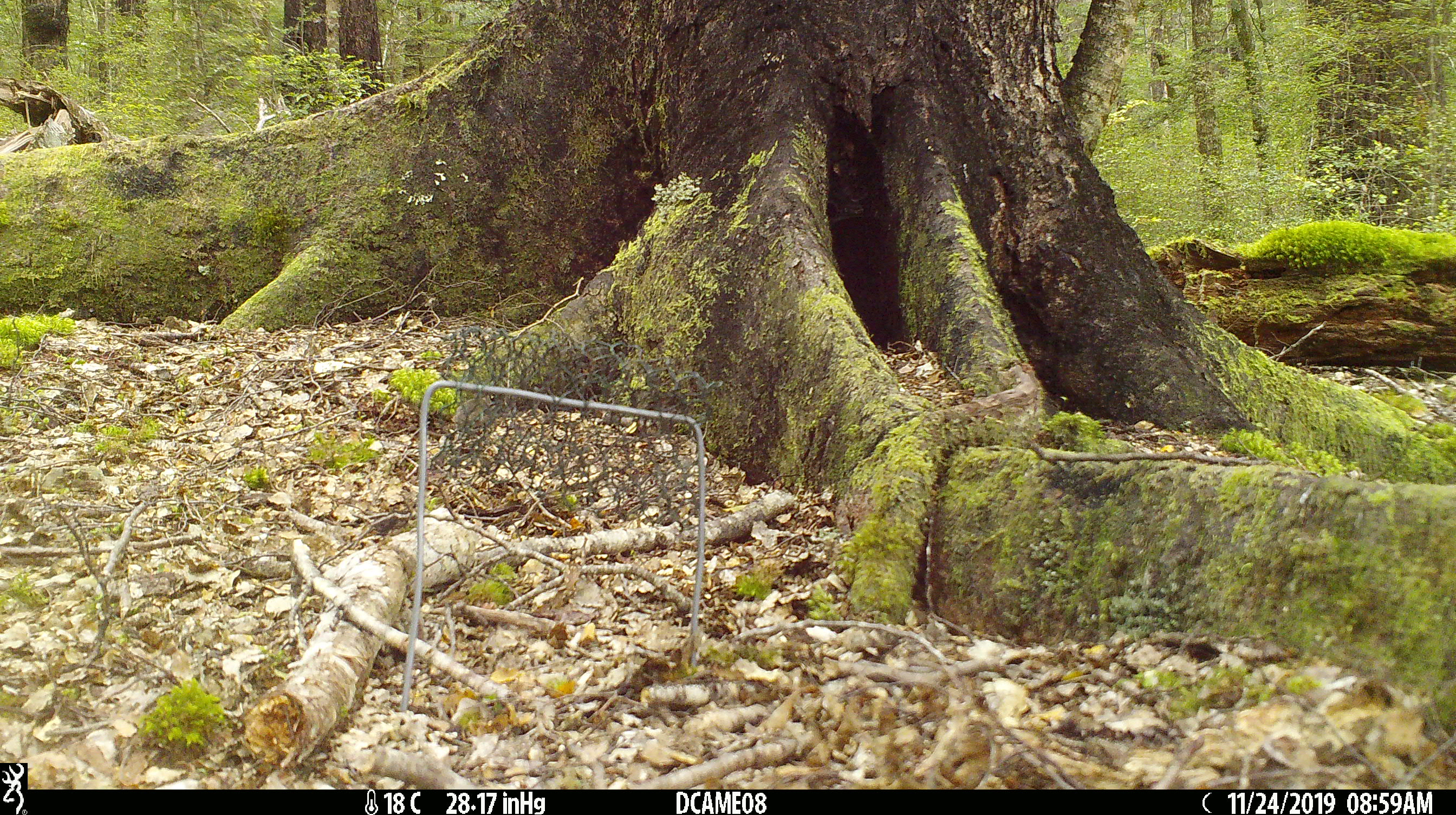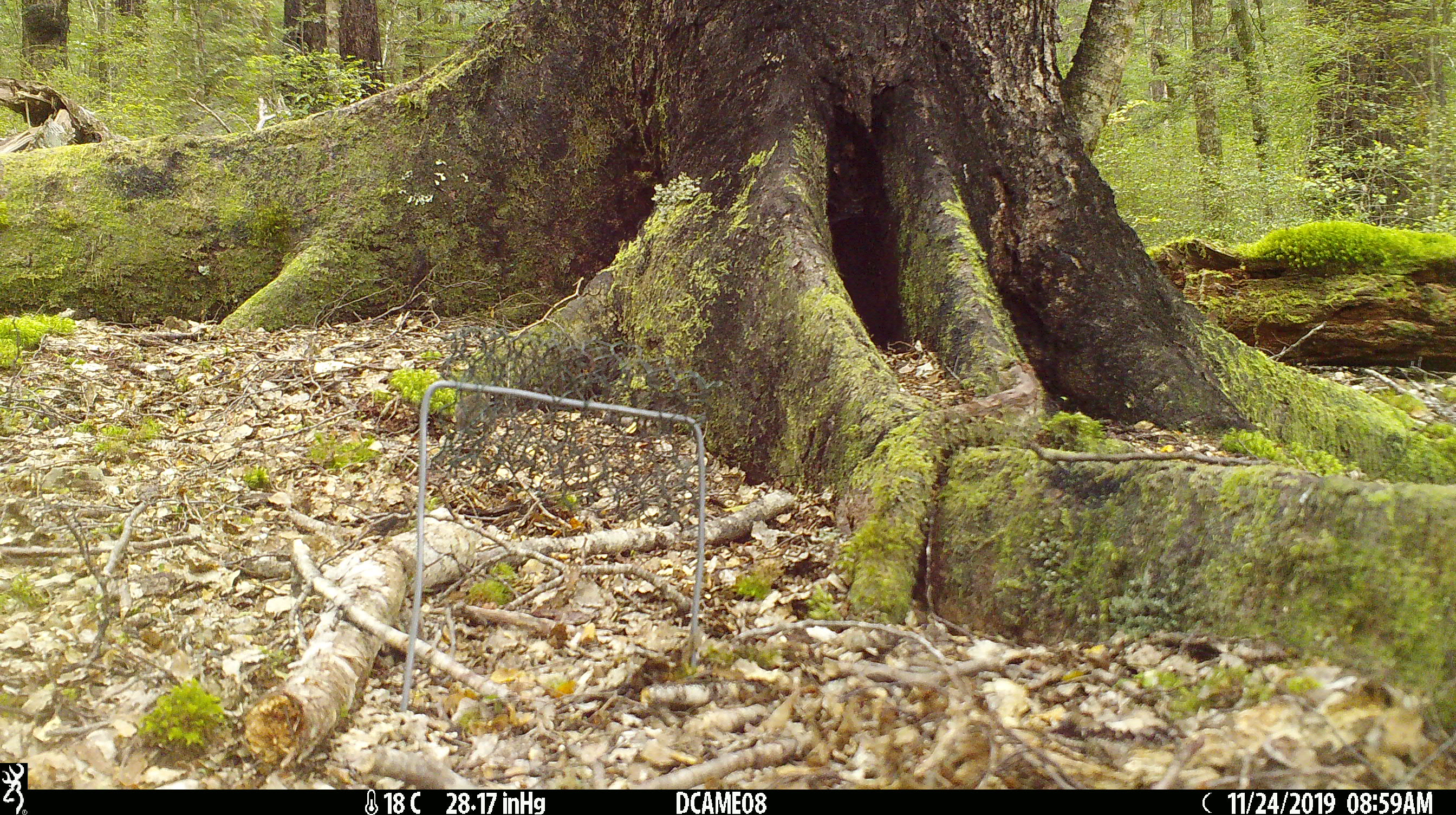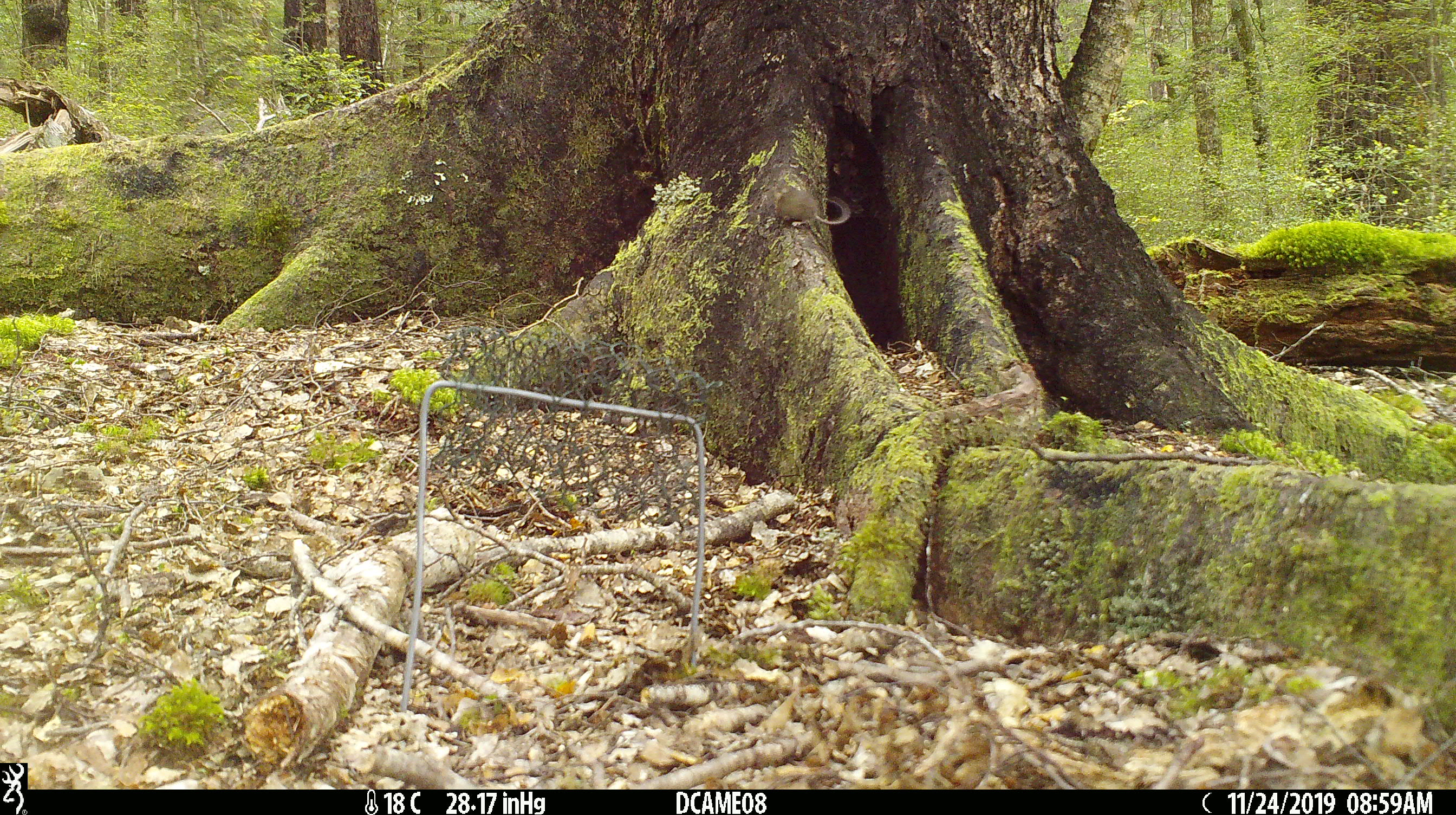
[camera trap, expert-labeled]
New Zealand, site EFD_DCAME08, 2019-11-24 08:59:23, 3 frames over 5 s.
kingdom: Animalia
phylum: Chordata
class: Mammalia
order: Rodentia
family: Muridae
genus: Mus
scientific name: Mus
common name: mouse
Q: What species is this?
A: Mouse (Mus).